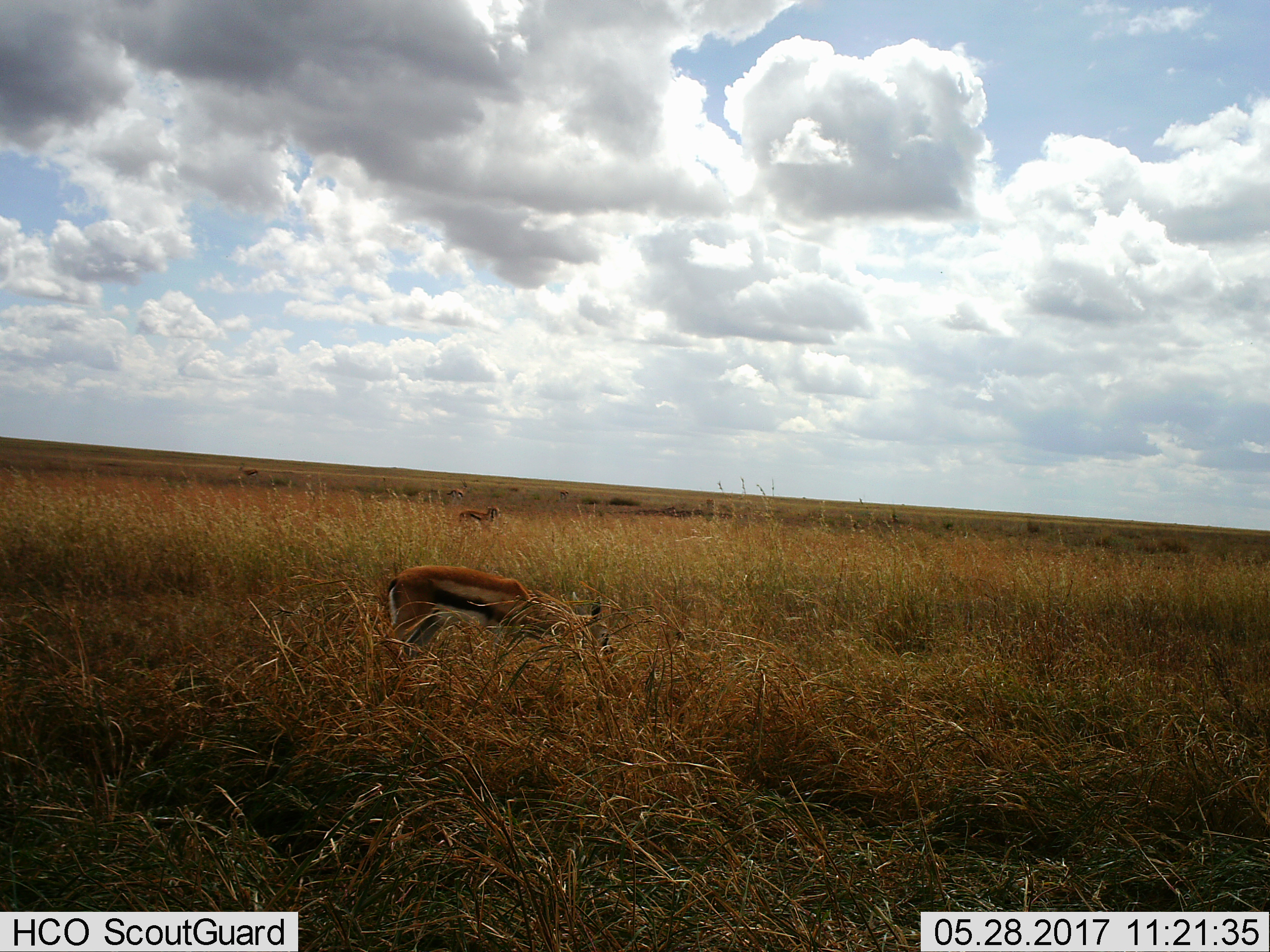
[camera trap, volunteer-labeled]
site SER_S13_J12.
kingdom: Animalia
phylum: Chordata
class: Mammalia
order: Artiodactyla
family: Bovidae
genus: Eudorcas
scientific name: Eudorcas thomsonii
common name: thomson's gazelle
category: gazellethomsons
Gazellethomsons (thomson's gazelle) (Eudorcas thomsonii), count 5. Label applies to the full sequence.